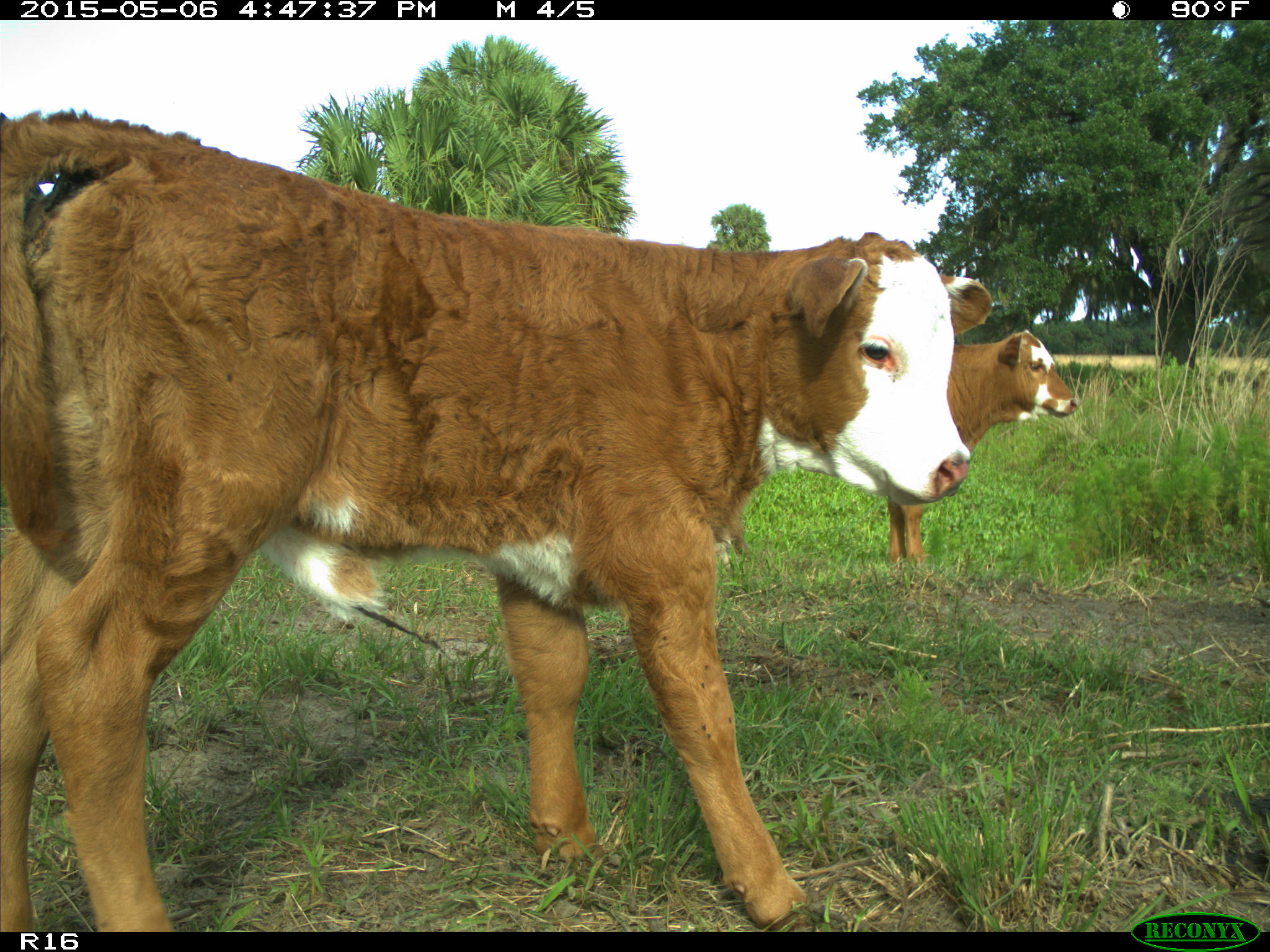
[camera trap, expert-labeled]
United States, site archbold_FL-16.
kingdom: Animalia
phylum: Chordata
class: Mammalia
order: Artiodactyla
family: Bovidae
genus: Bos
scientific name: Bos taurus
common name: domestic cow